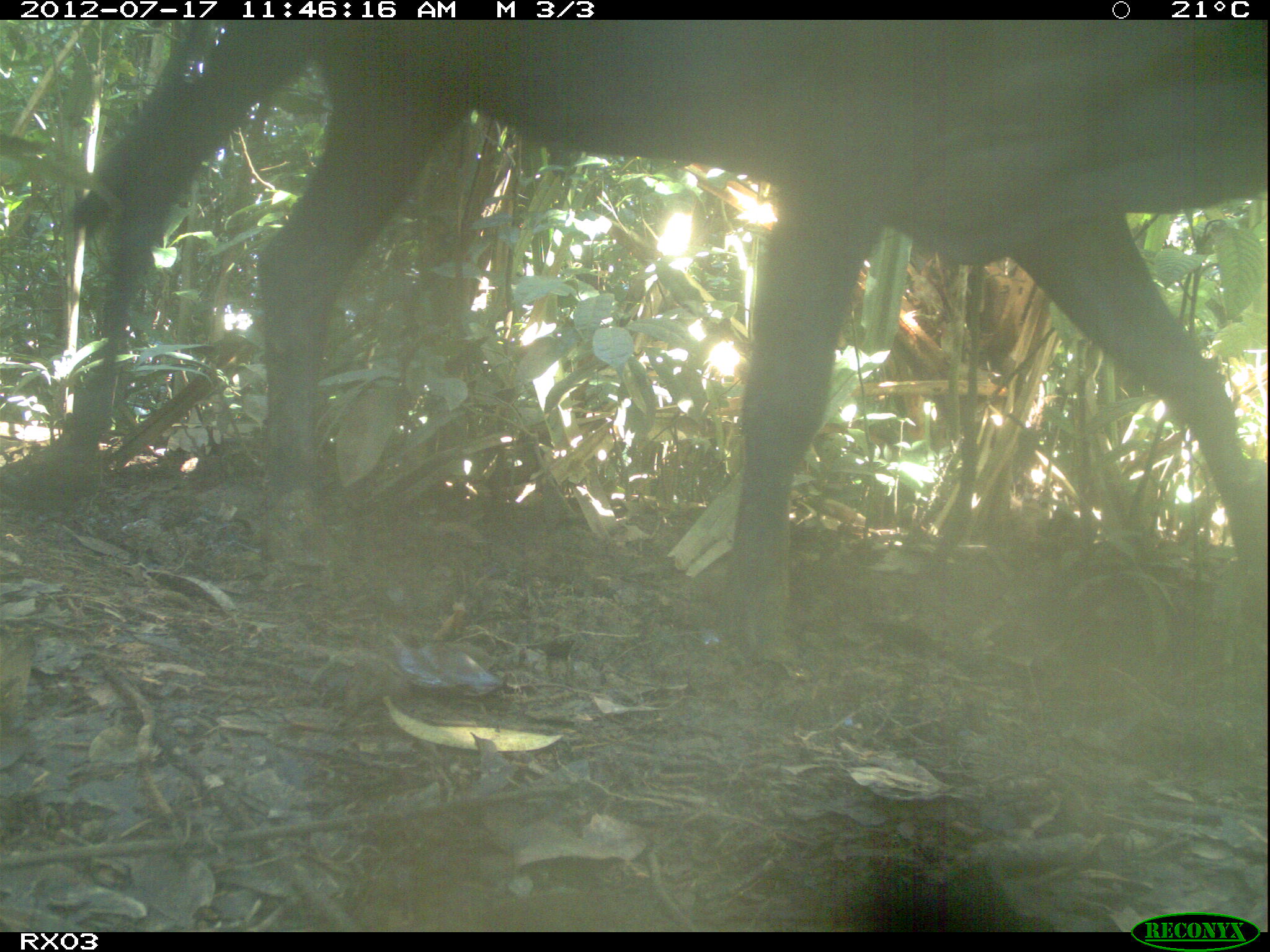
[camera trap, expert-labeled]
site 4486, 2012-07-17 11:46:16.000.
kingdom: Animalia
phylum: Chordata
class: Mammalia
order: Artiodactyla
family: Bovidae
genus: Bos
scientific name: Bos taurus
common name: domestic cattle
Bos taurus (domestic cattle), count 3.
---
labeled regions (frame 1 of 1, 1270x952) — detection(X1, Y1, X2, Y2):
bos taurus: detection(18, 19, 1268, 656)